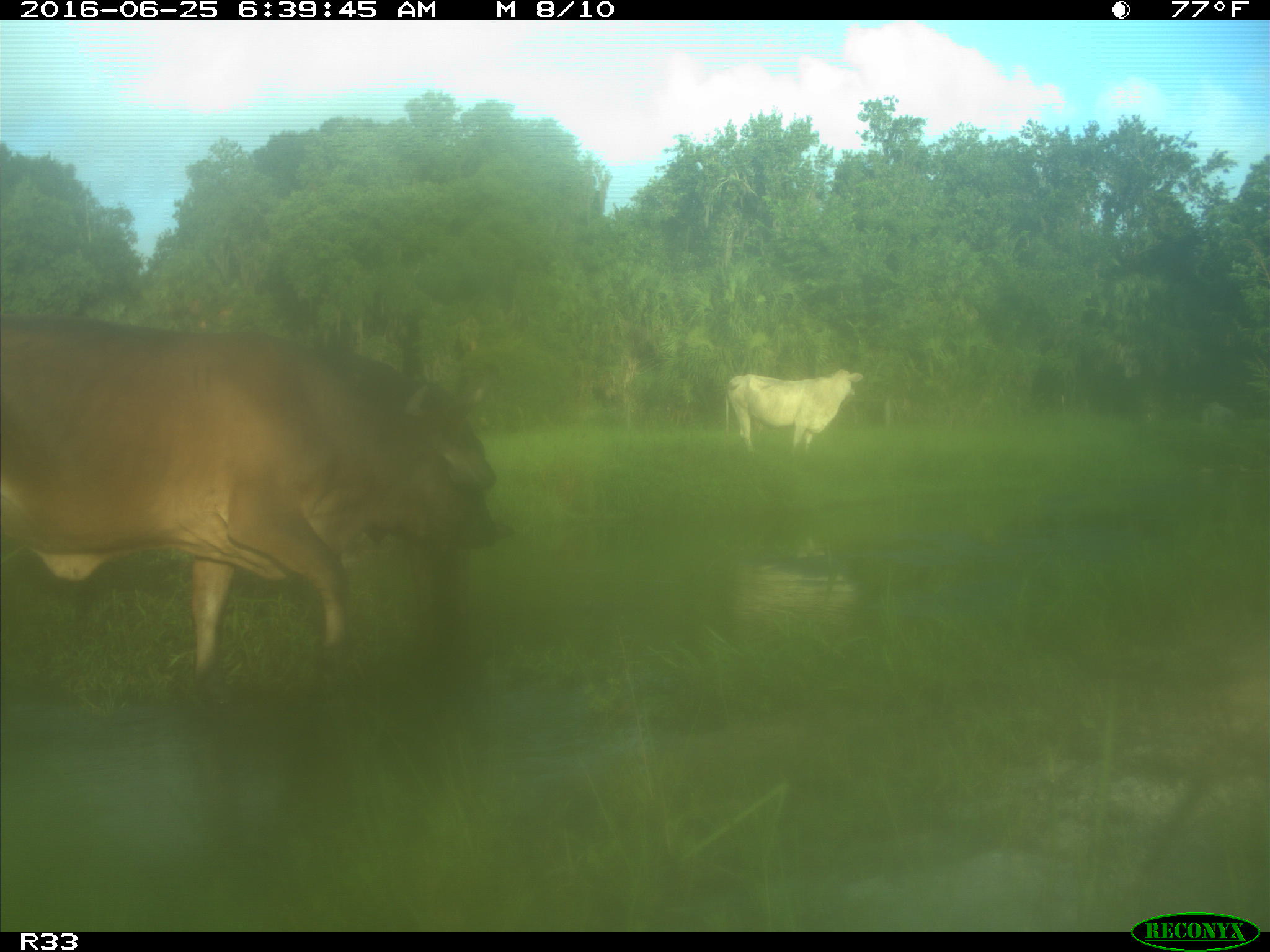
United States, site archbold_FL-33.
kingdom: Animalia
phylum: Chordata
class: Mammalia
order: Artiodactyla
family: Bovidae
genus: Bos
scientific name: Bos taurus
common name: domestic cow